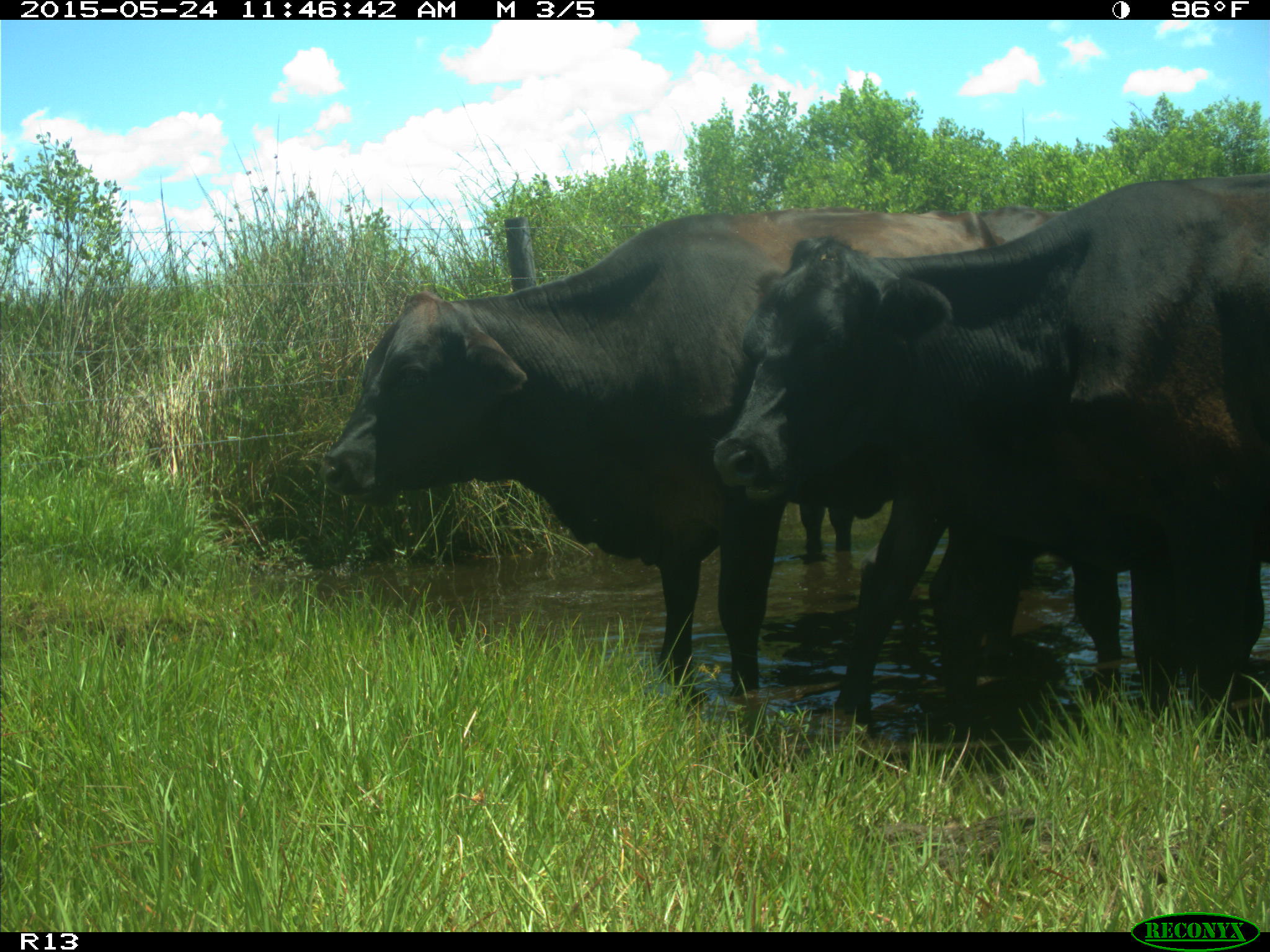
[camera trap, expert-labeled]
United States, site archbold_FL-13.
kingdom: Animalia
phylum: Chordata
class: Mammalia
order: Artiodactyla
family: Bovidae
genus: Bos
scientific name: Bos taurus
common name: domestic cow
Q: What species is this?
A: Bos taurus (domestic cow).